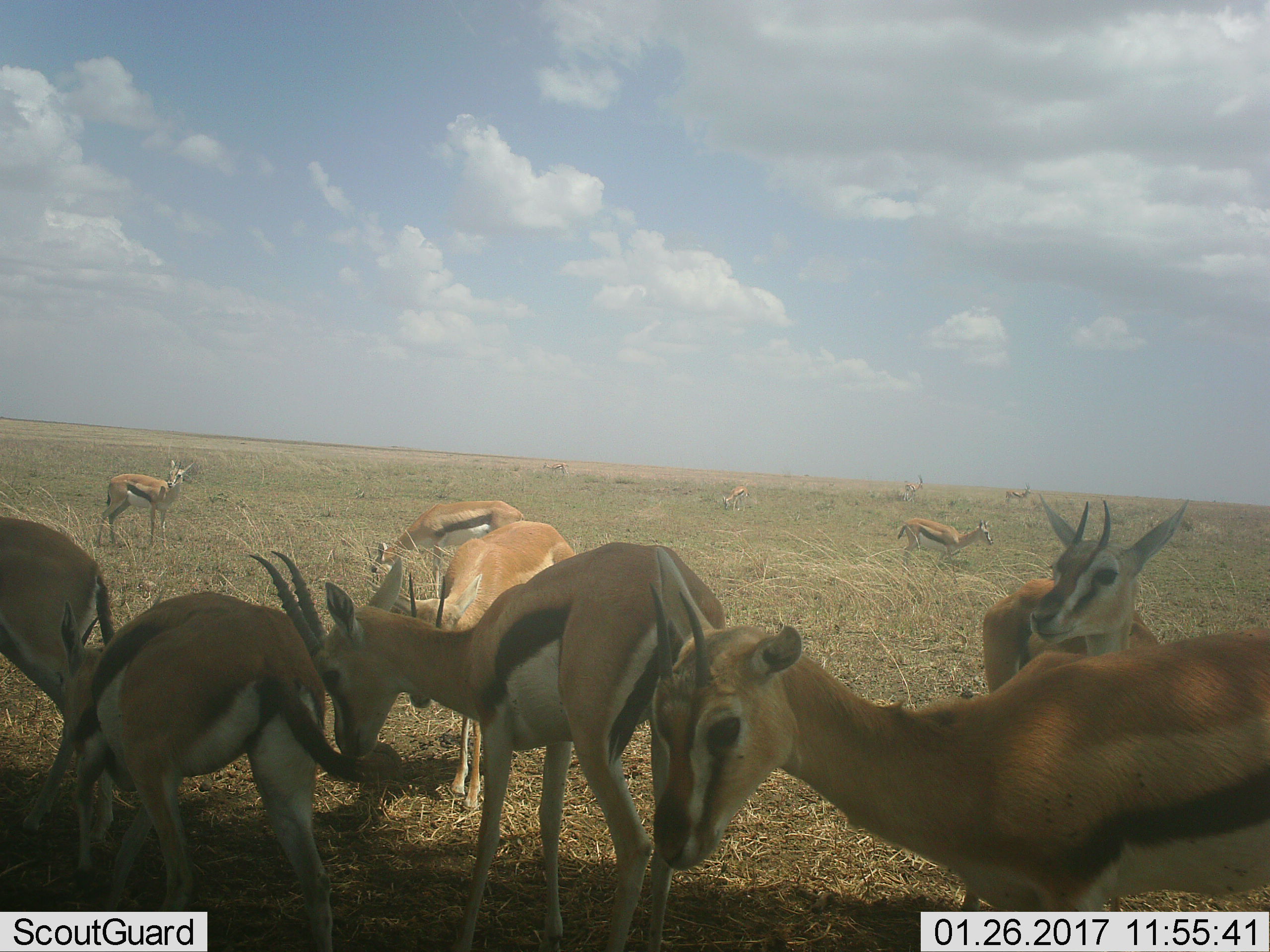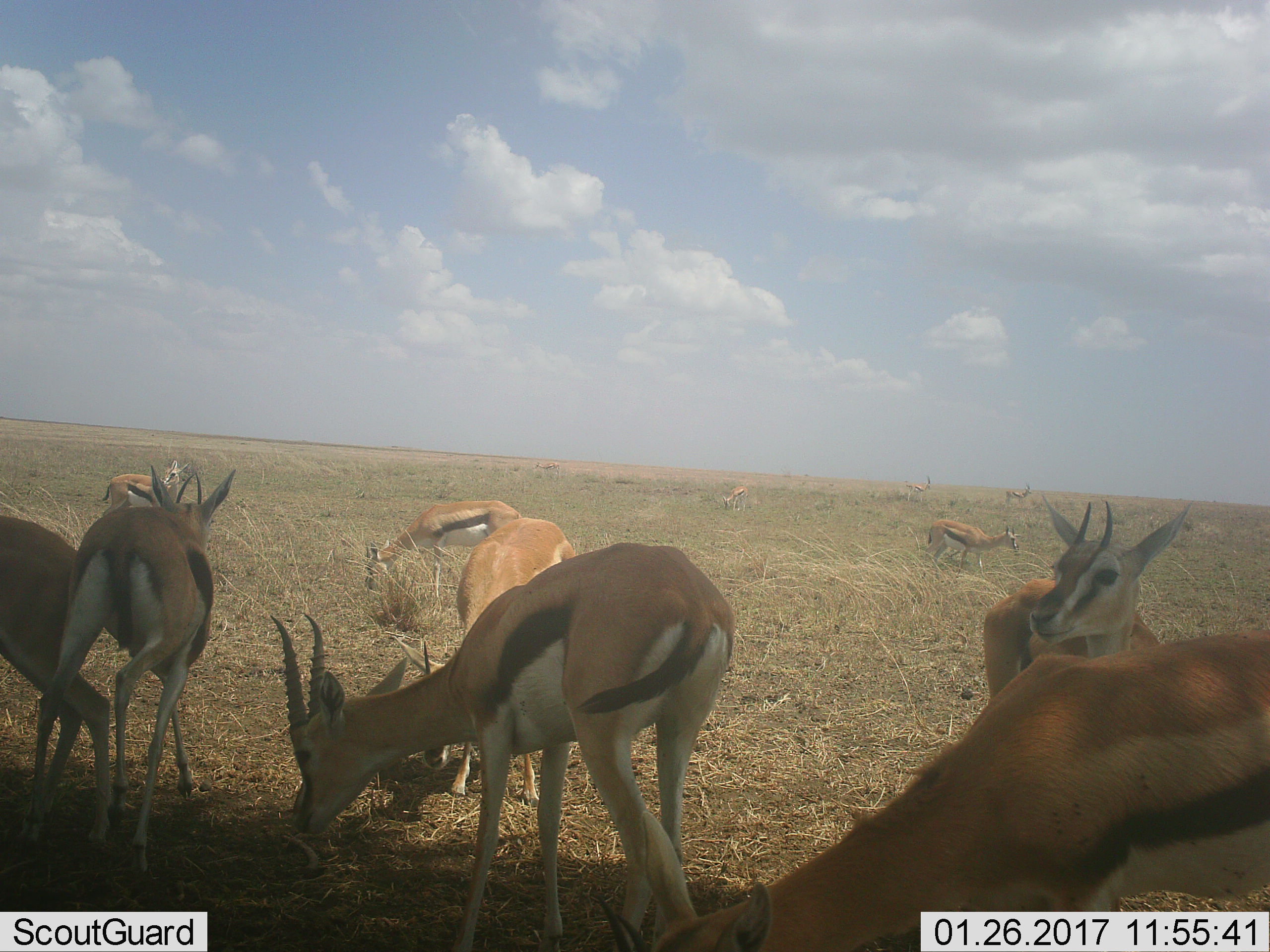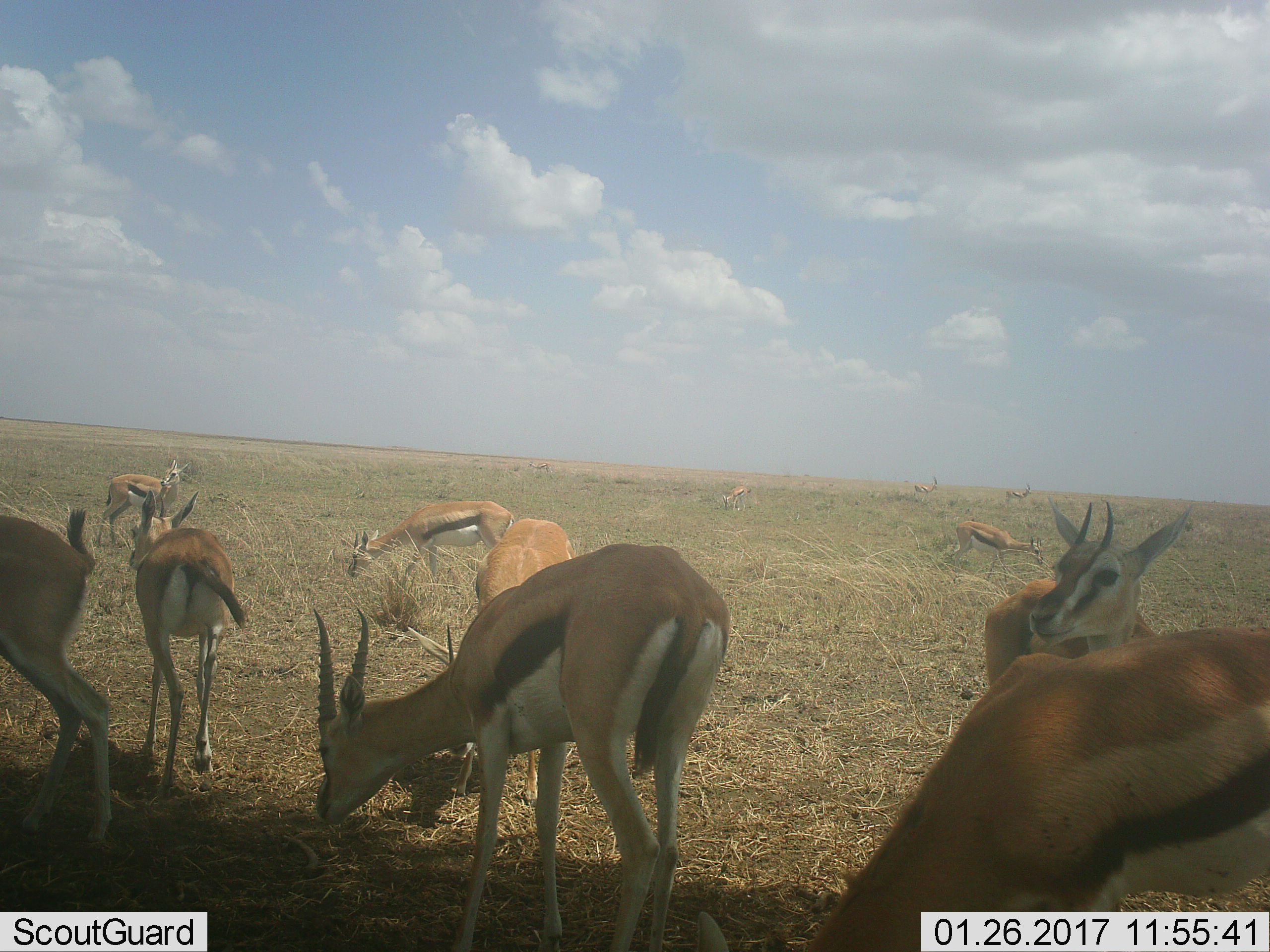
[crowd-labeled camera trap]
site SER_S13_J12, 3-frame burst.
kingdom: Animalia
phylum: Chordata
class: Mammalia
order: Artiodactyla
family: Bovidae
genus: Eudorcas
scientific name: Eudorcas thomsonii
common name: thomson's gazelle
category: gazellethomsons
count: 11-50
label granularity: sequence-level